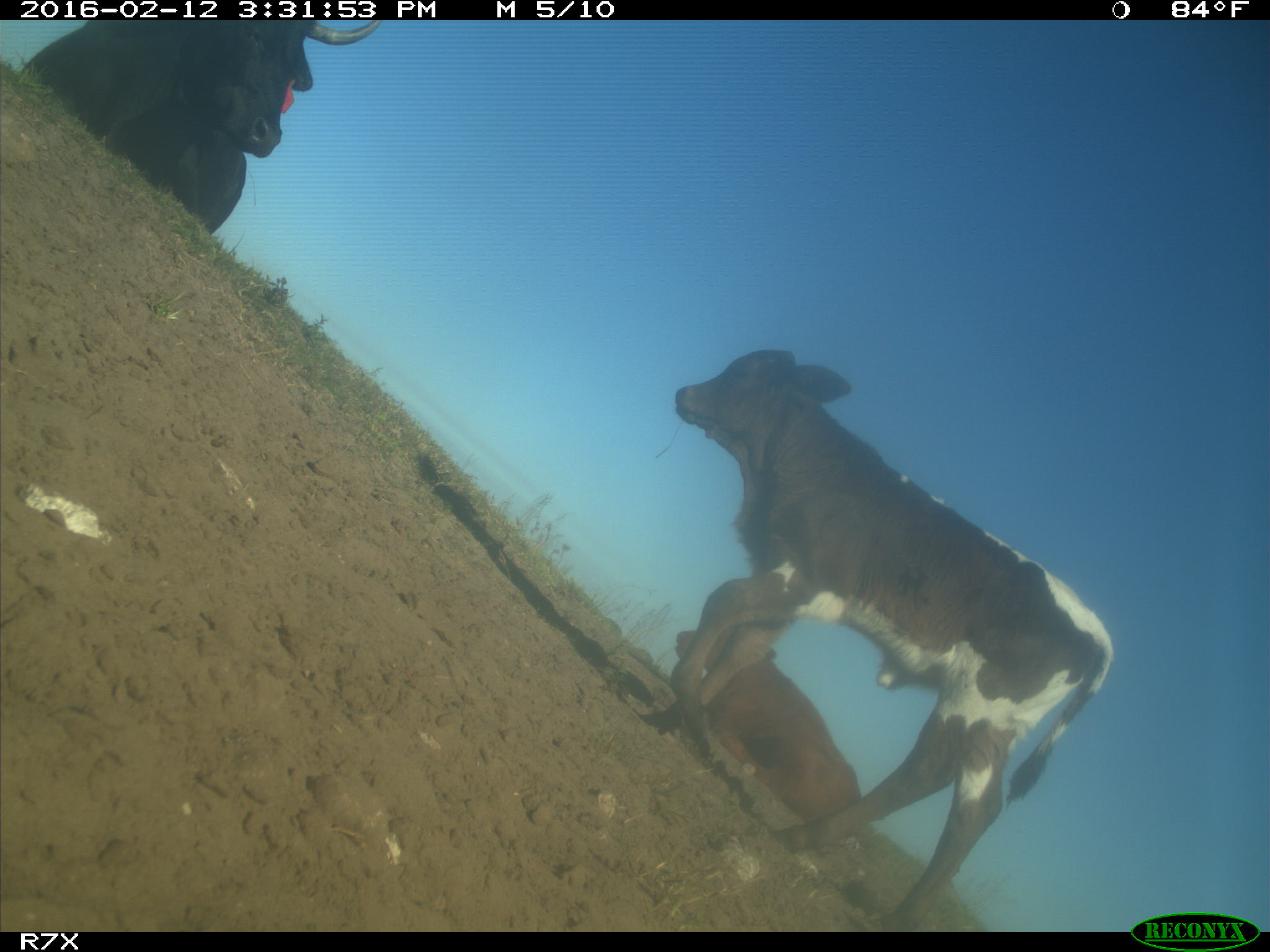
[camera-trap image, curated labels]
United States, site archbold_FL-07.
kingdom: Animalia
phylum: Chordata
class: Mammalia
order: Artiodactyla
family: Bovidae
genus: Bos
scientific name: Bos taurus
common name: domestic cow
Bos taurus (domestic cow).